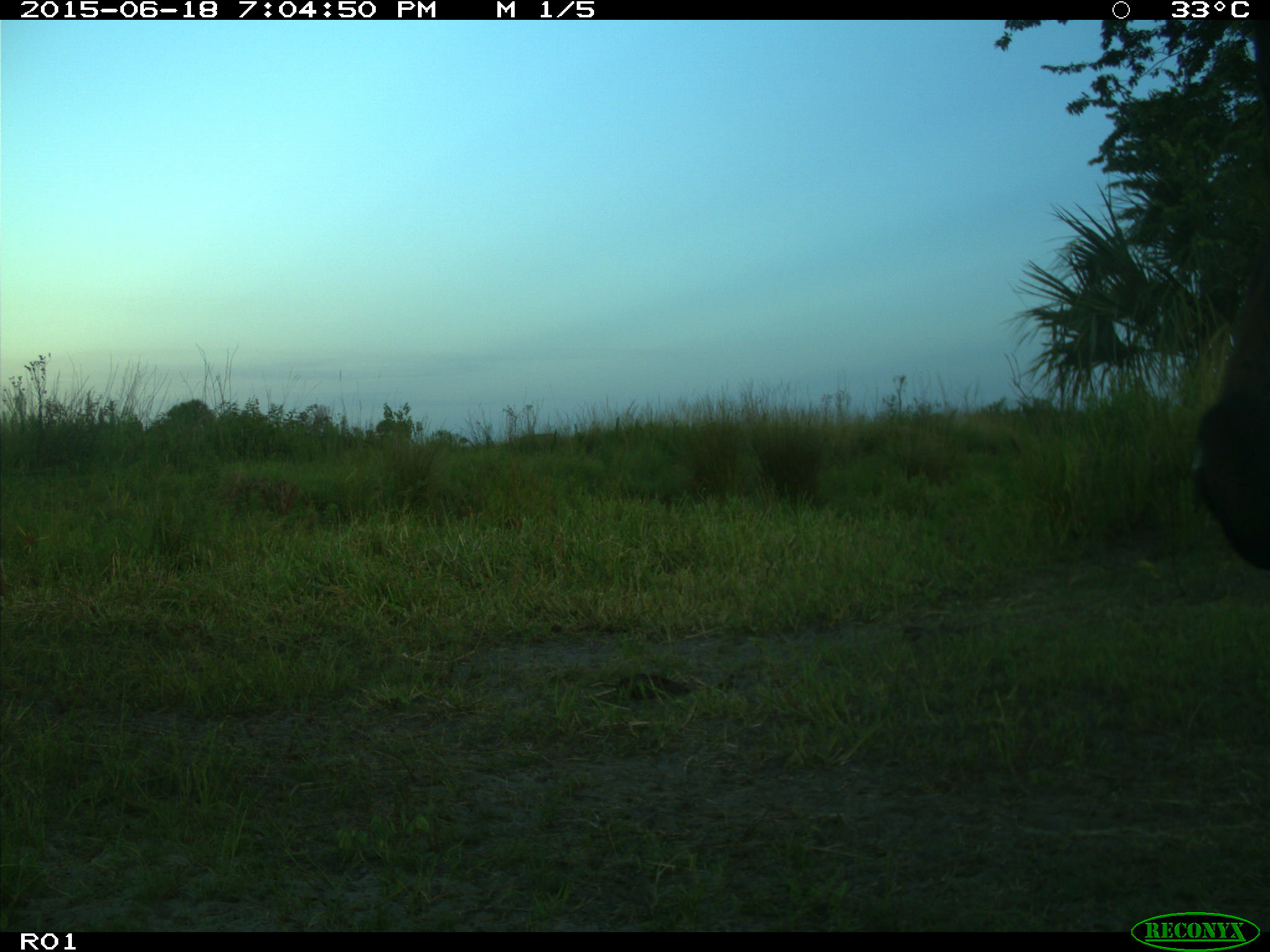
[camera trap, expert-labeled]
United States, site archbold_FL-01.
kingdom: Animalia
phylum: Chordata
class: Mammalia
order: Artiodactyla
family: Bovidae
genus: Bos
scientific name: Bos taurus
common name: domestic cow